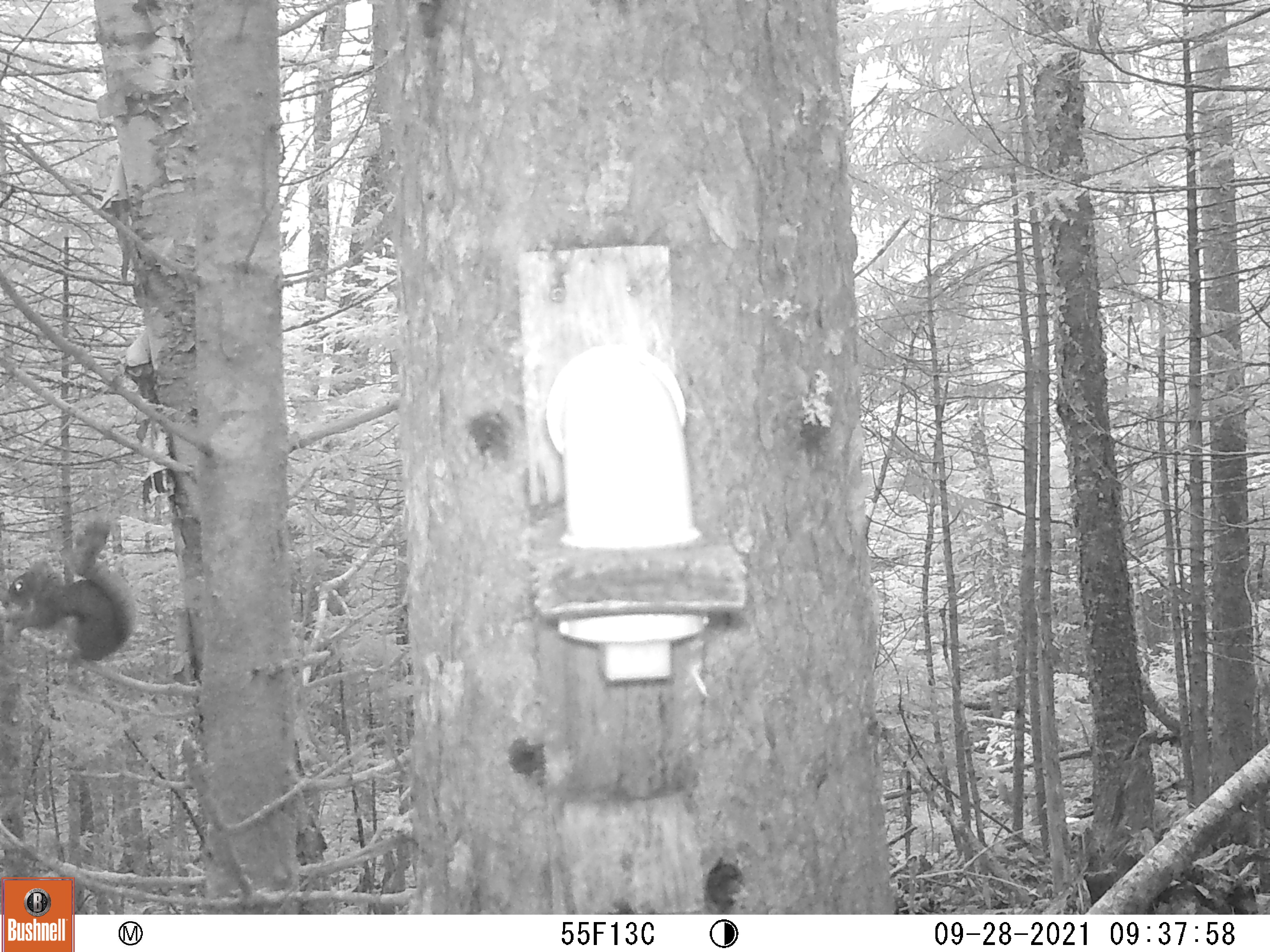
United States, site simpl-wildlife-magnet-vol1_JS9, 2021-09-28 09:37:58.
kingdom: Animalia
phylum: Chordata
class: Mammalia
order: Rodentia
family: Sciuridae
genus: Tamiasciurus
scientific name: Tamiasciurus hudsonicus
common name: red squirrel